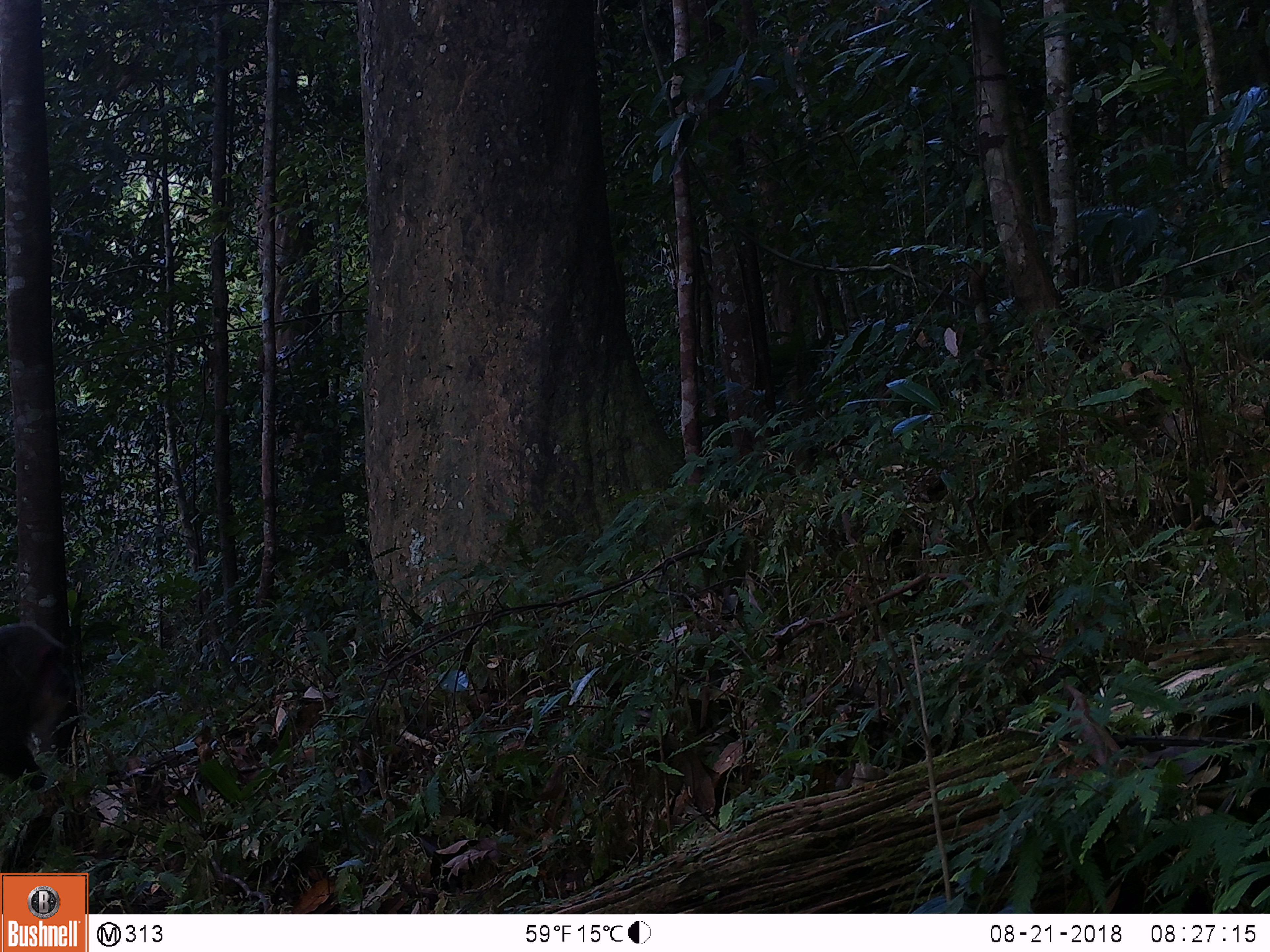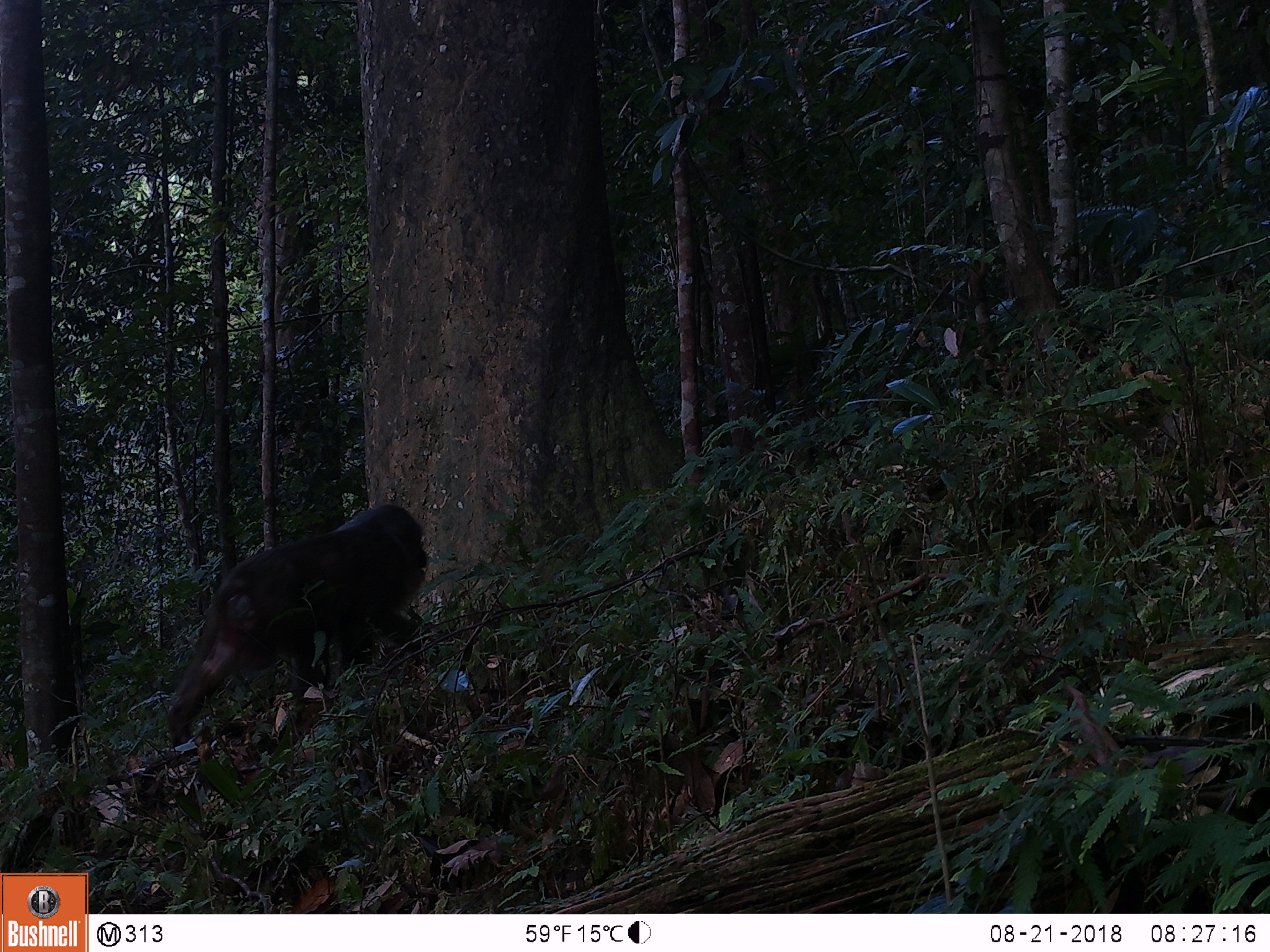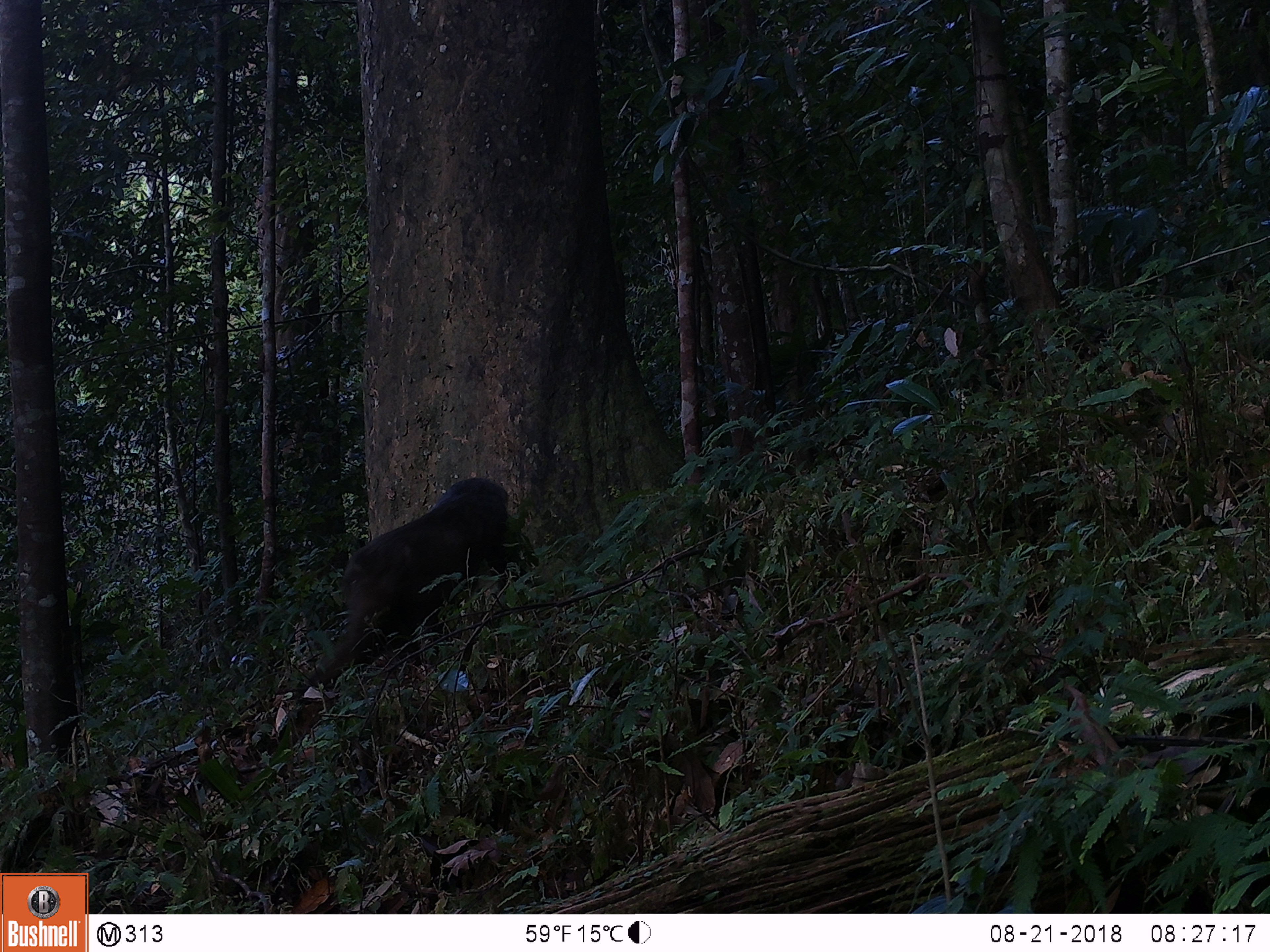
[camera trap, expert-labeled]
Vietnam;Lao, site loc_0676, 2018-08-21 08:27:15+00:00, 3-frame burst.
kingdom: Animalia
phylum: Chordata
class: Mammalia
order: Primates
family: Cercopithecidae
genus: Macaca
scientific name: Macaca arctoides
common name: stump-tailed macaque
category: stump tailed macaque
Stump tailed macaque (stump-tailed macaque) (Macaca arctoides). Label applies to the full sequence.